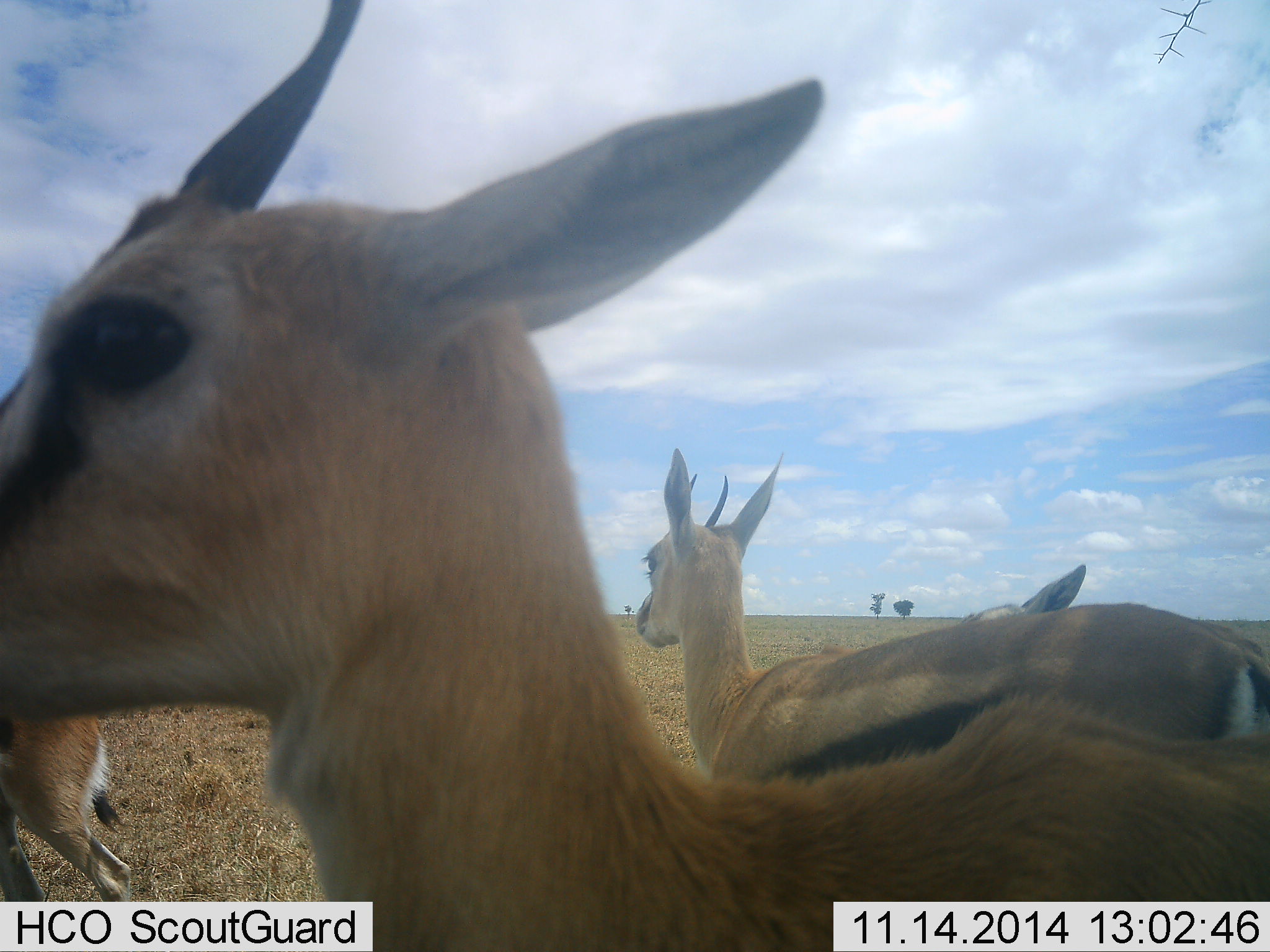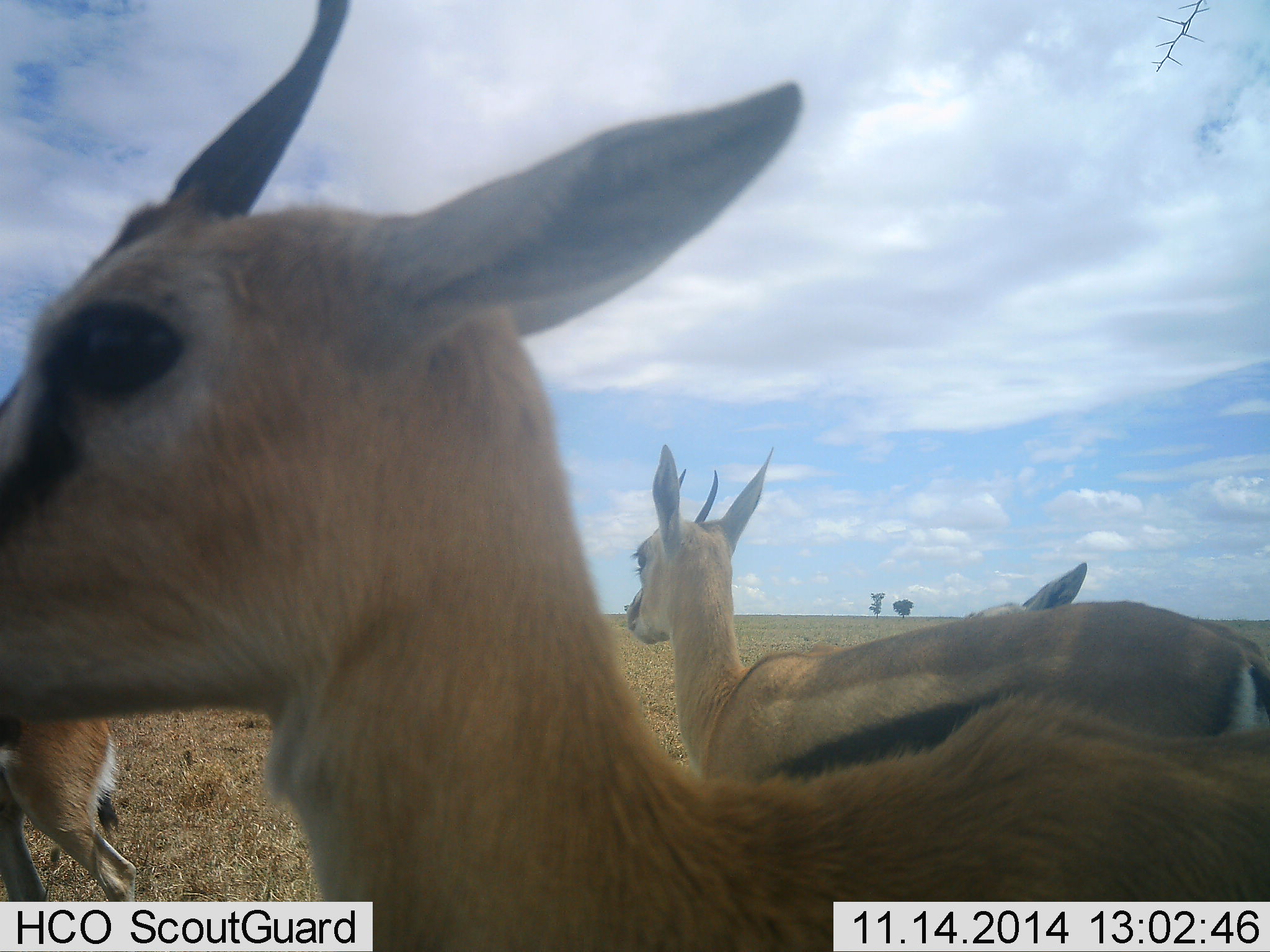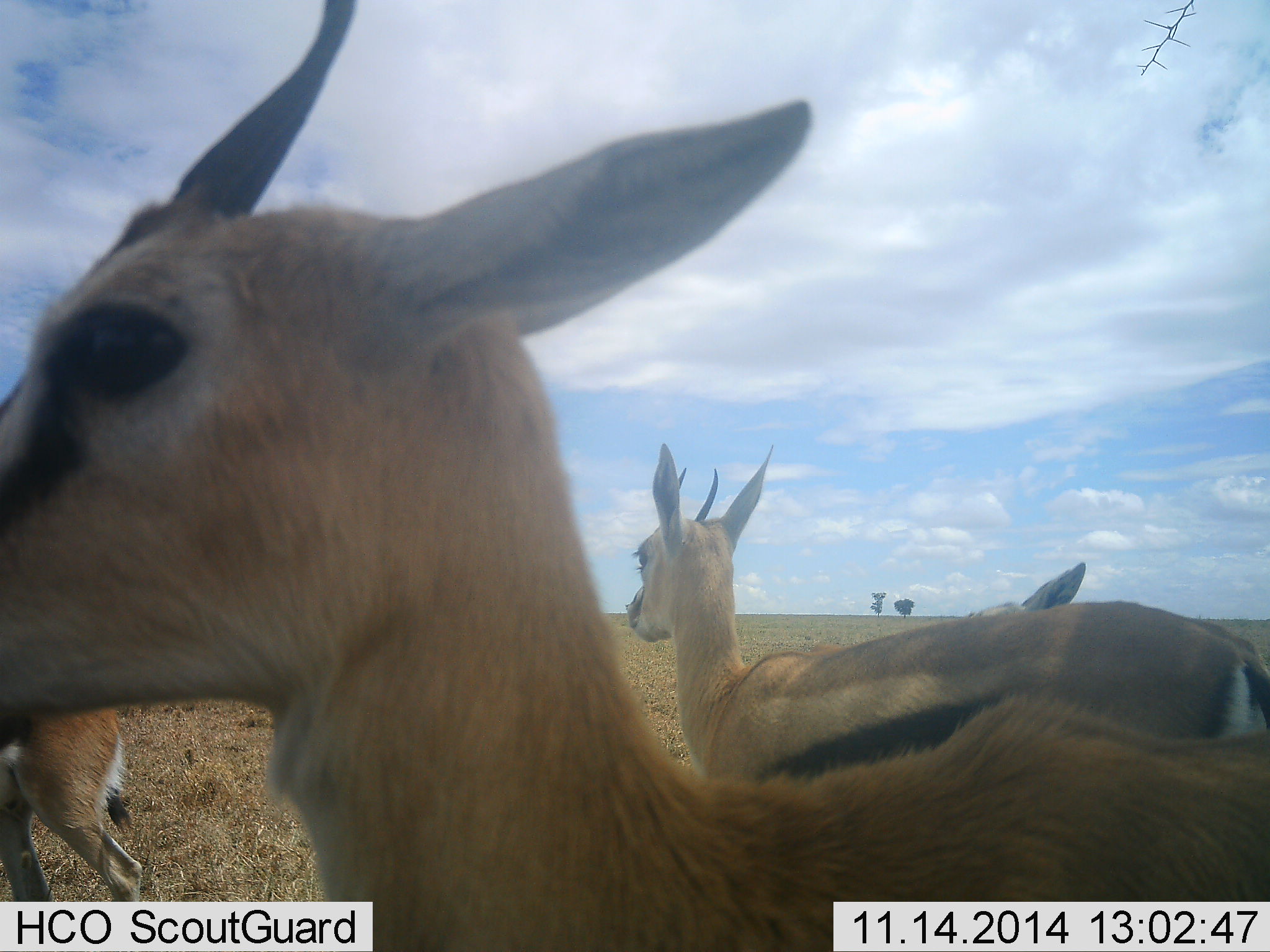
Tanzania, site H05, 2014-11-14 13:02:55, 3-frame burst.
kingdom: Animalia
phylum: Chordata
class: Mammalia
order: Artiodactyla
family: Bovidae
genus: Eudorcas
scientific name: Eudorcas thomsonii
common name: thomson's gazelle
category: gazellethomsons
Gazellethomsons (thomson's gazelle) (Eudorcas thomsonii), count 4. Behavior (volunteer vote fractions): standing 90%, resting 0%, moving 30%, interacting 10%. Young present (vote fraction): 0%. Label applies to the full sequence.